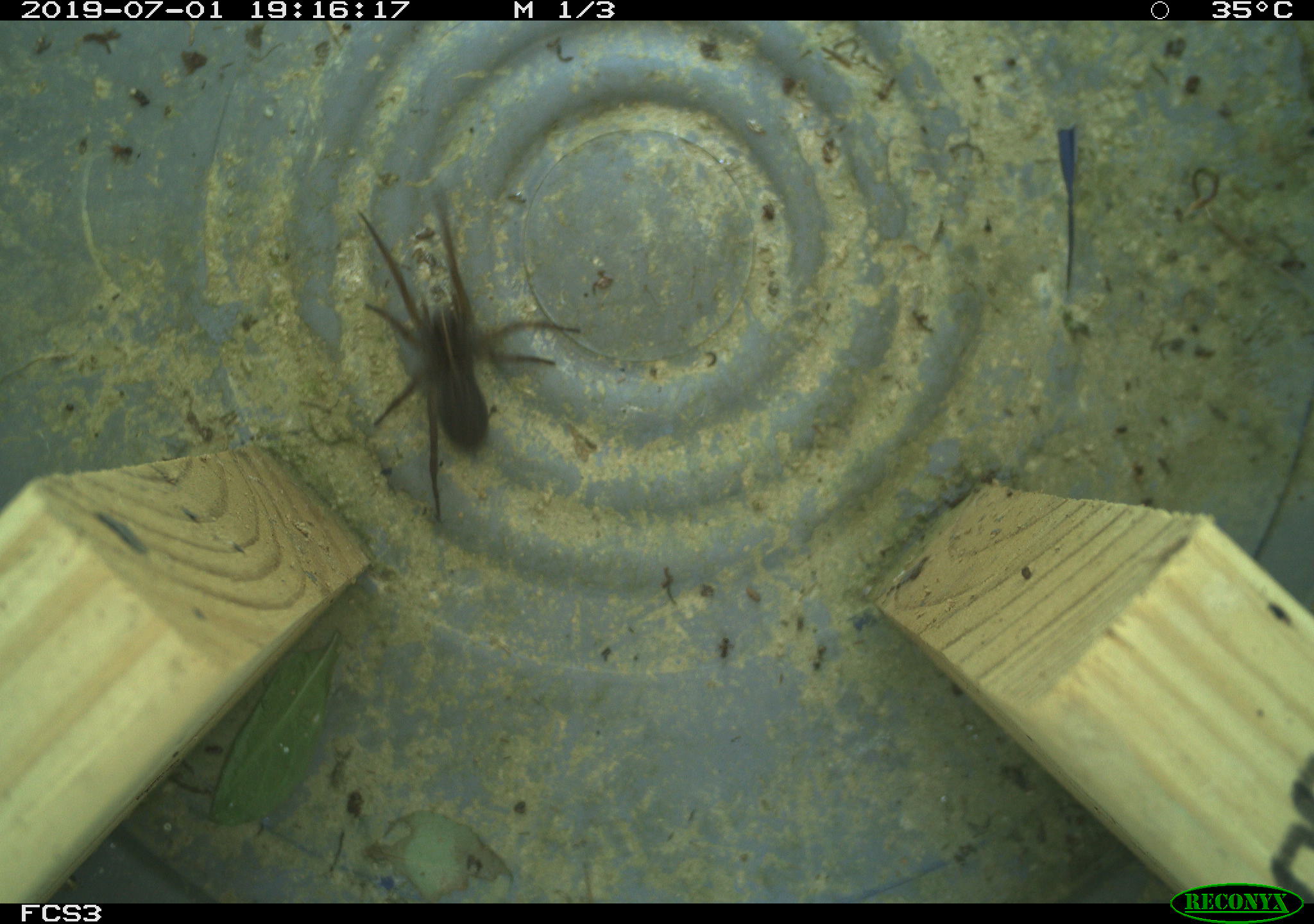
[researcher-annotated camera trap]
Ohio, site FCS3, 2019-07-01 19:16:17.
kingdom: Animalia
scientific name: Animalia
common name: animal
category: invertebrate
Invertebrate (animal) (Animalia).